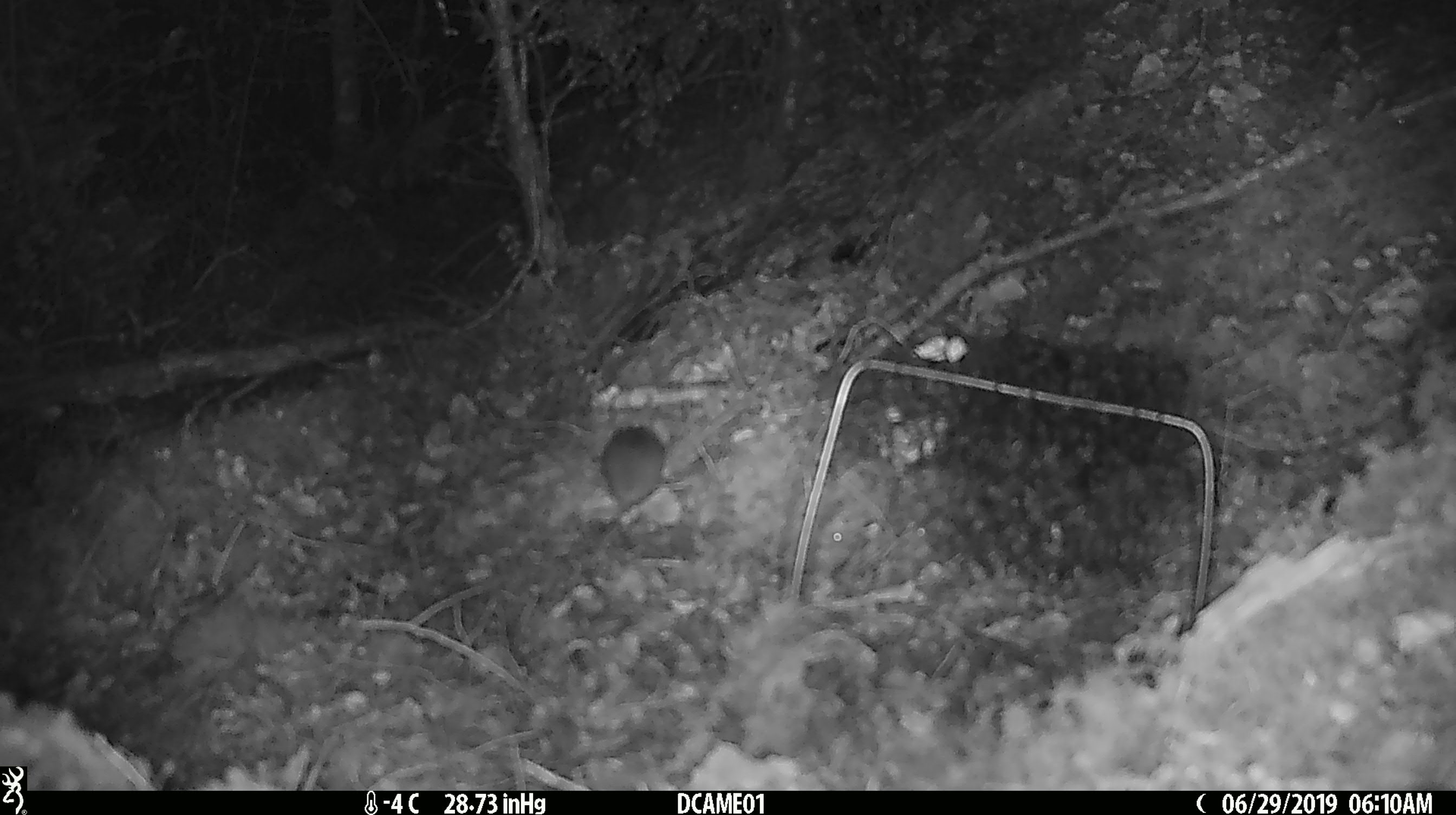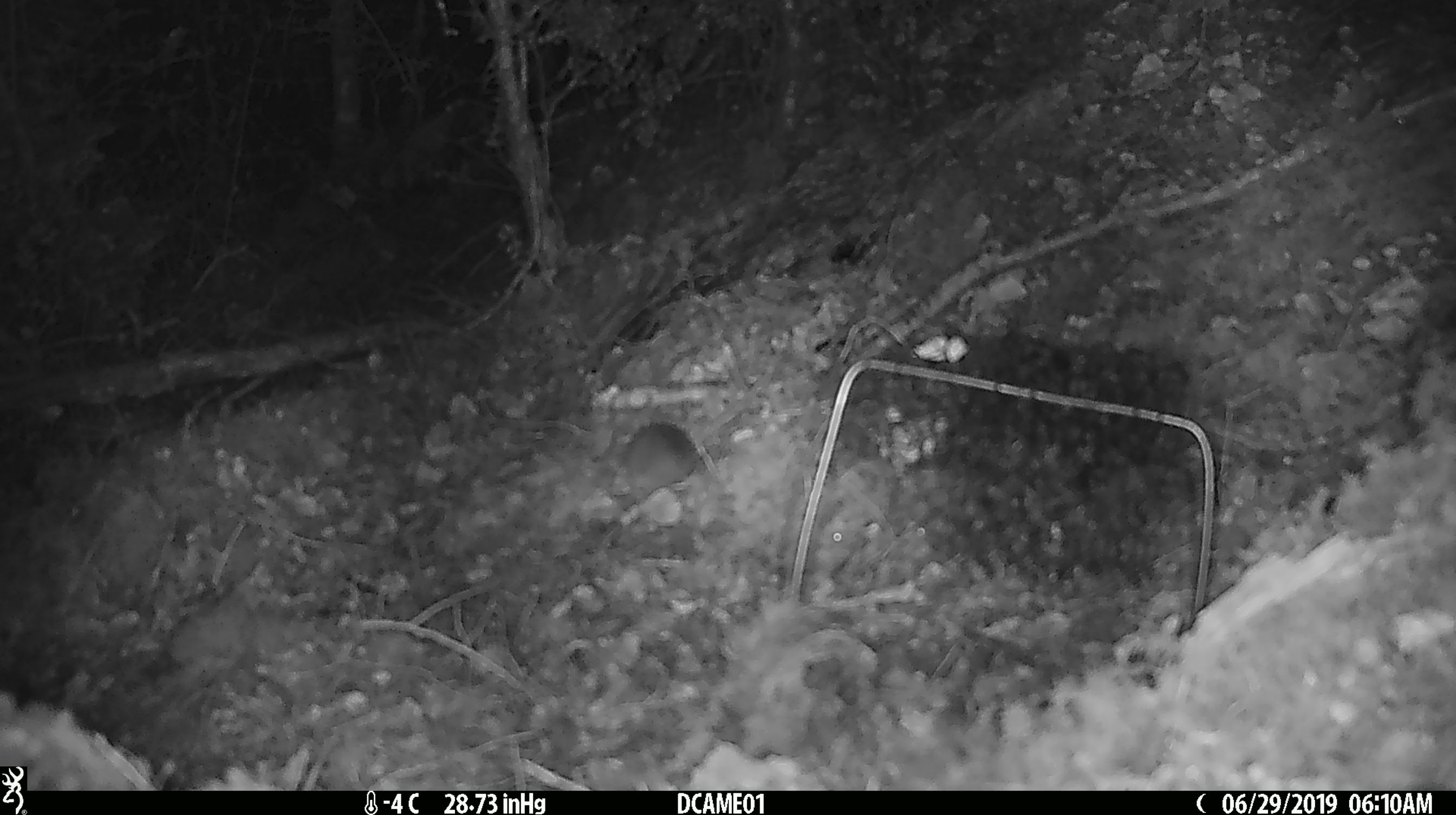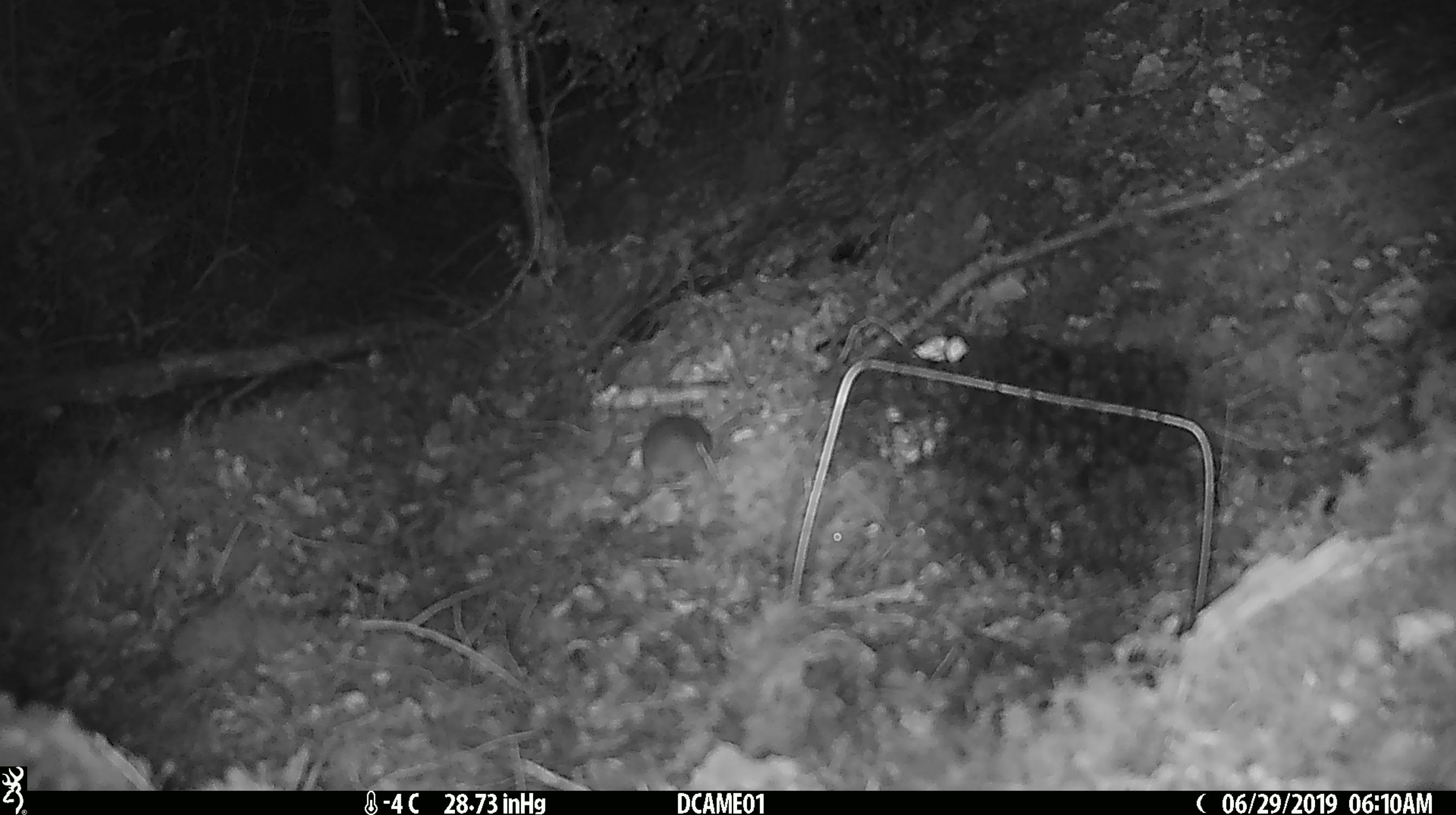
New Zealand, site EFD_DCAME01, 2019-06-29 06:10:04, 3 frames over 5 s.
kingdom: Animalia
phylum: Chordata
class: Mammalia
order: Rodentia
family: Muridae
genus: Mus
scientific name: Mus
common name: mouse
Mouse (Mus).